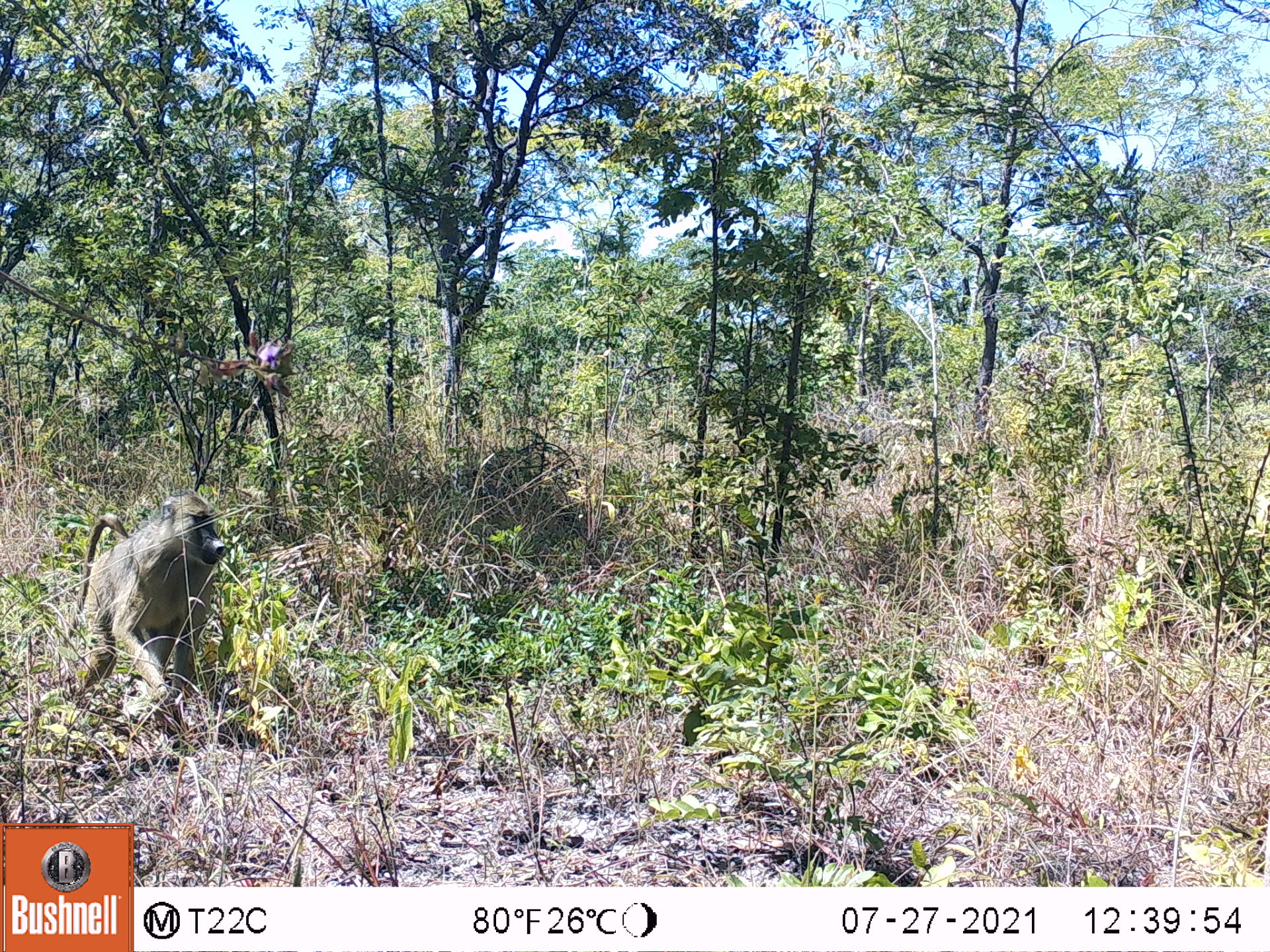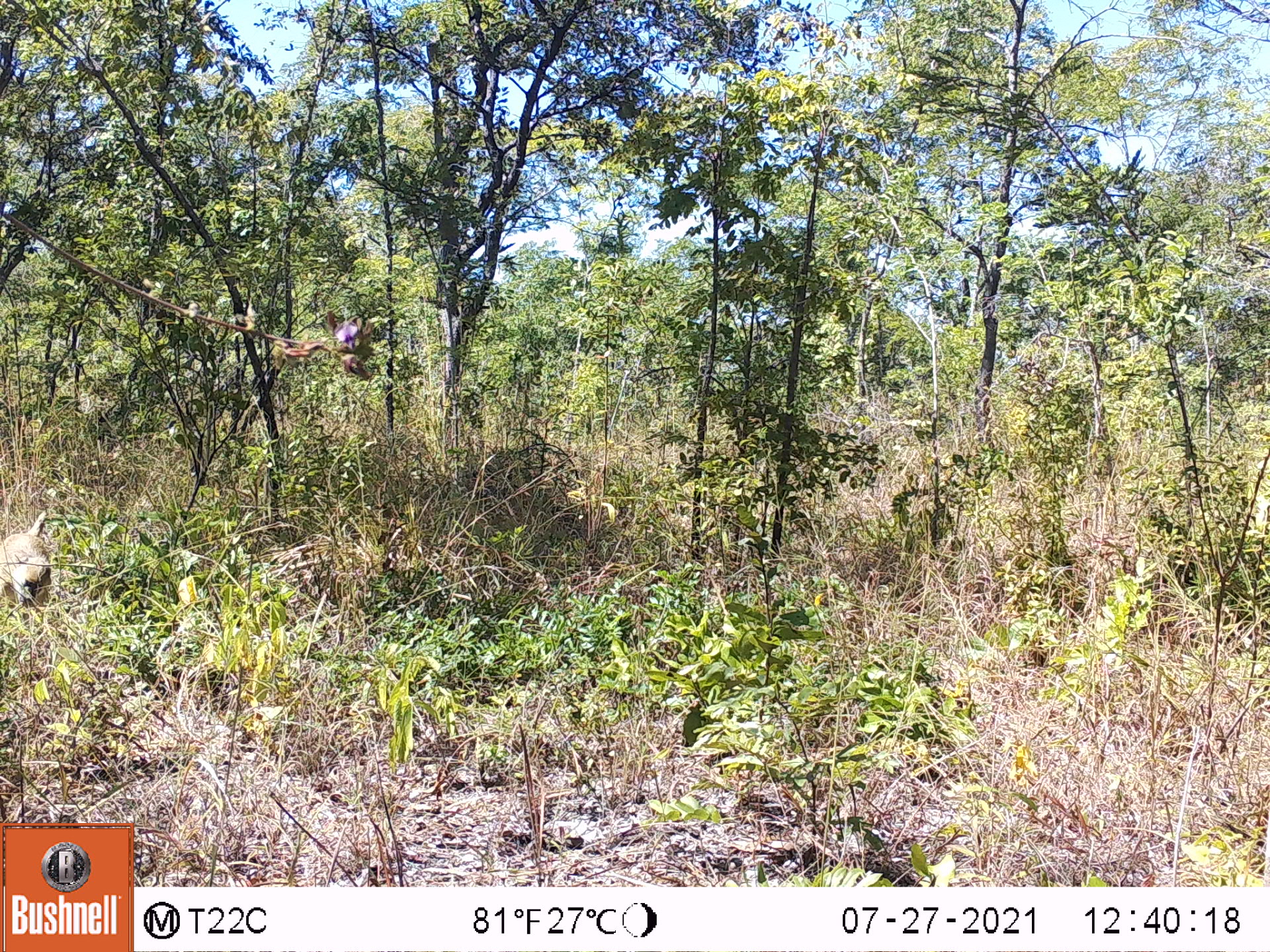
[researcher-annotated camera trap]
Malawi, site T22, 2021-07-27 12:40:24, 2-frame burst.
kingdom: Animalia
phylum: Chordata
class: Mammalia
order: Primates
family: Cercopithecidae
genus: Papio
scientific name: Papio cynocephalus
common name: yellow baboon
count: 1